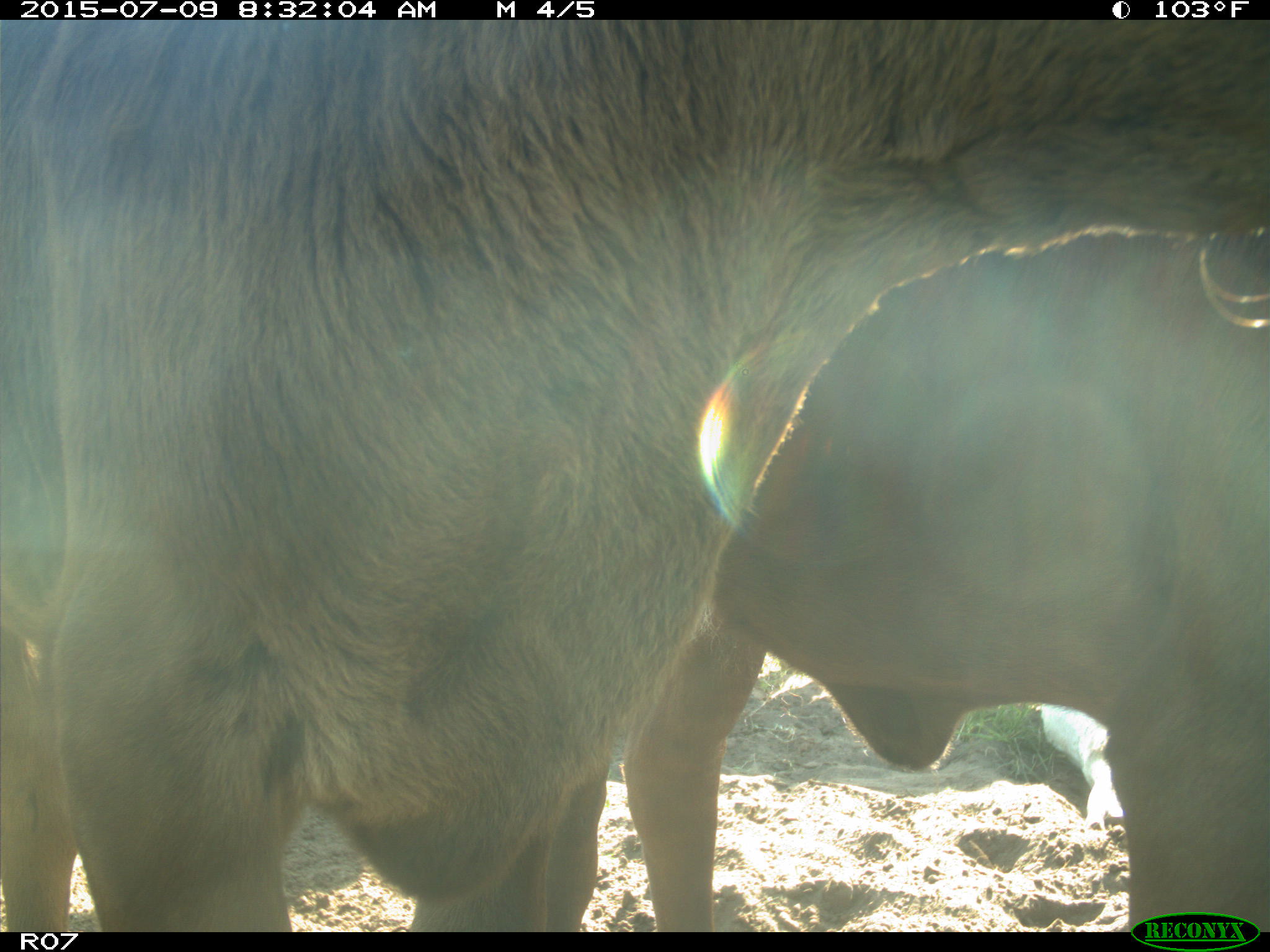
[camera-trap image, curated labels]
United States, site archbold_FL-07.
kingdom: Animalia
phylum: Chordata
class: Mammalia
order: Artiodactyla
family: Bovidae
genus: Bos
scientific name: Bos taurus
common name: domestic cow